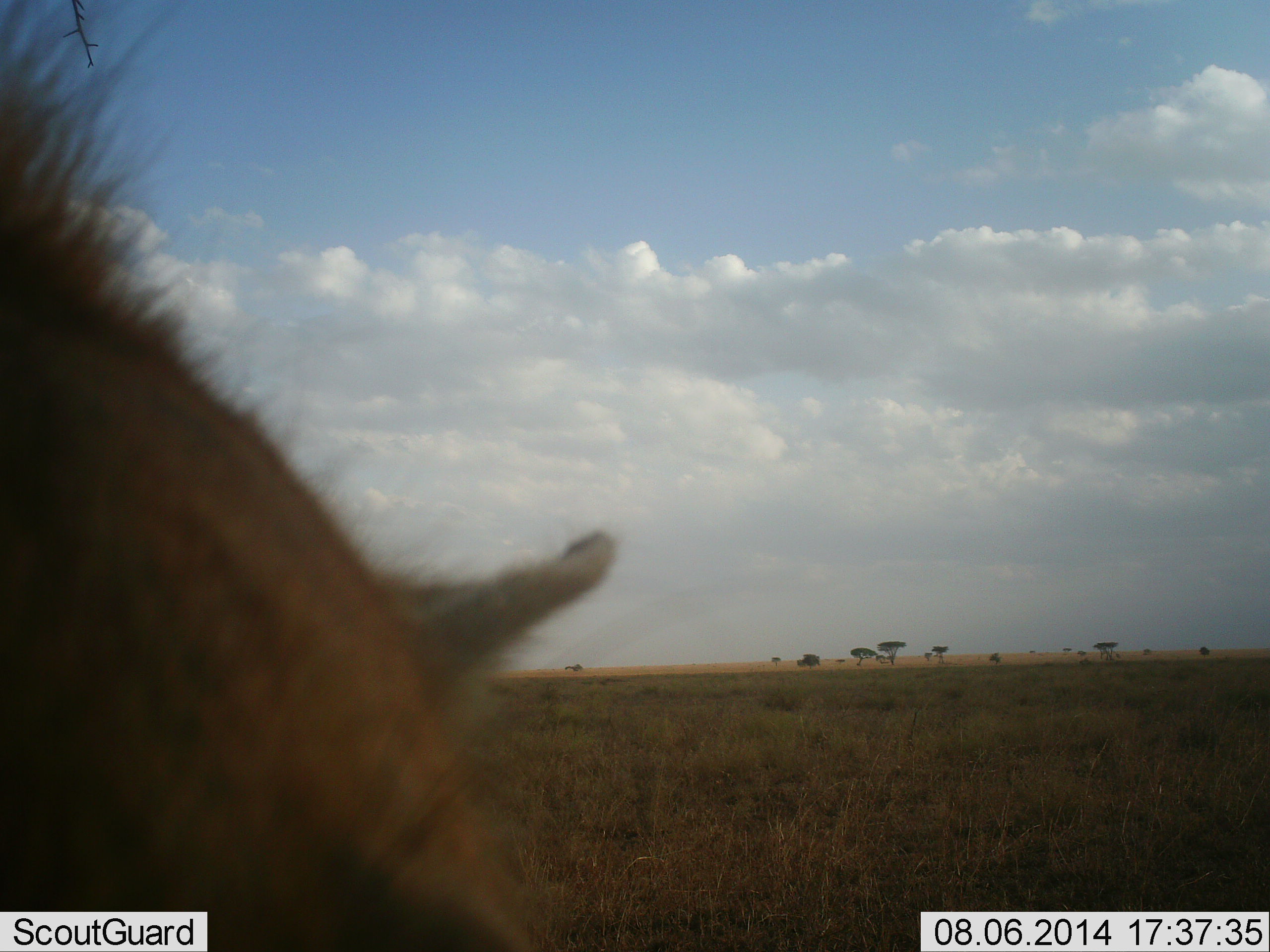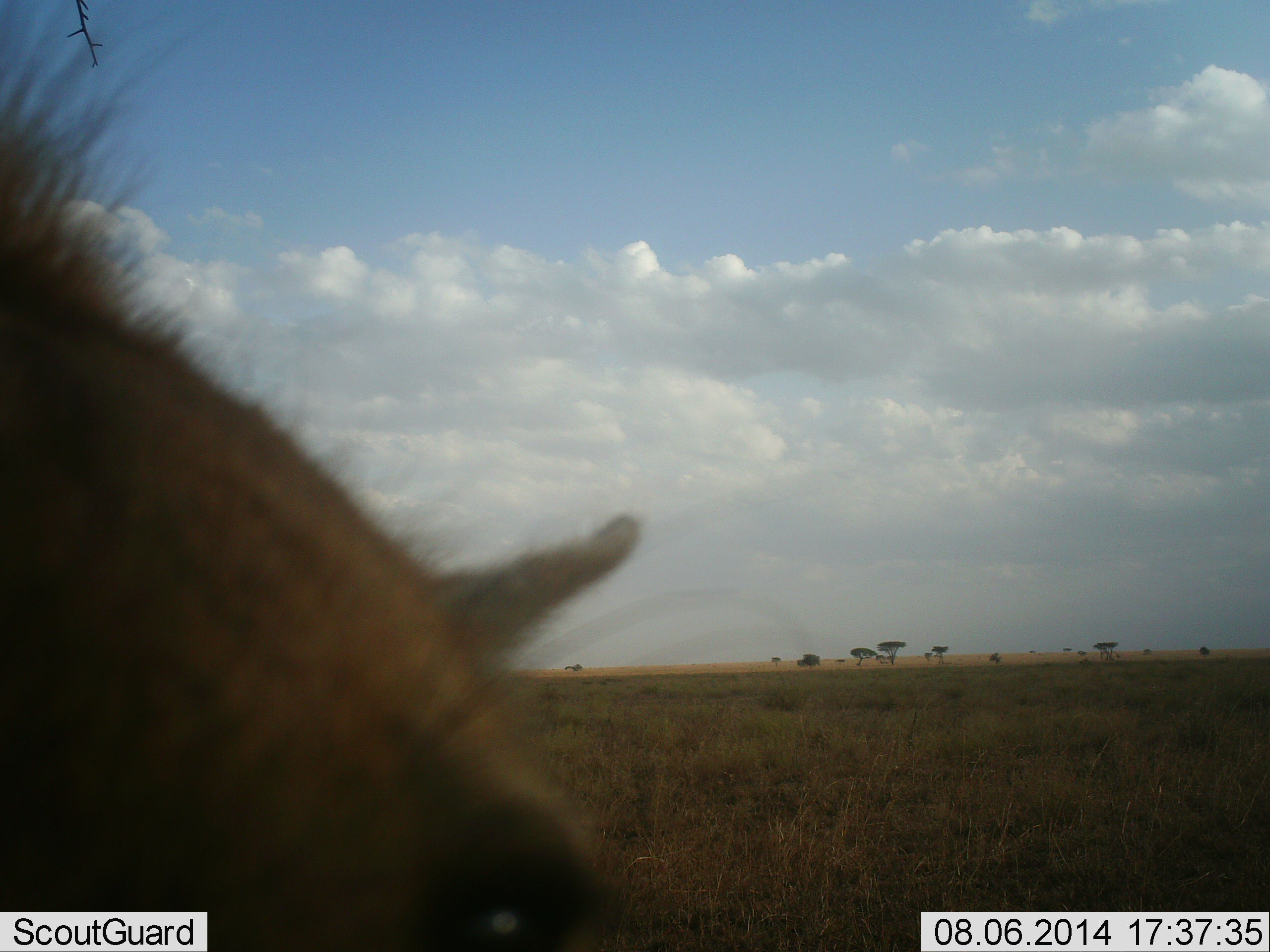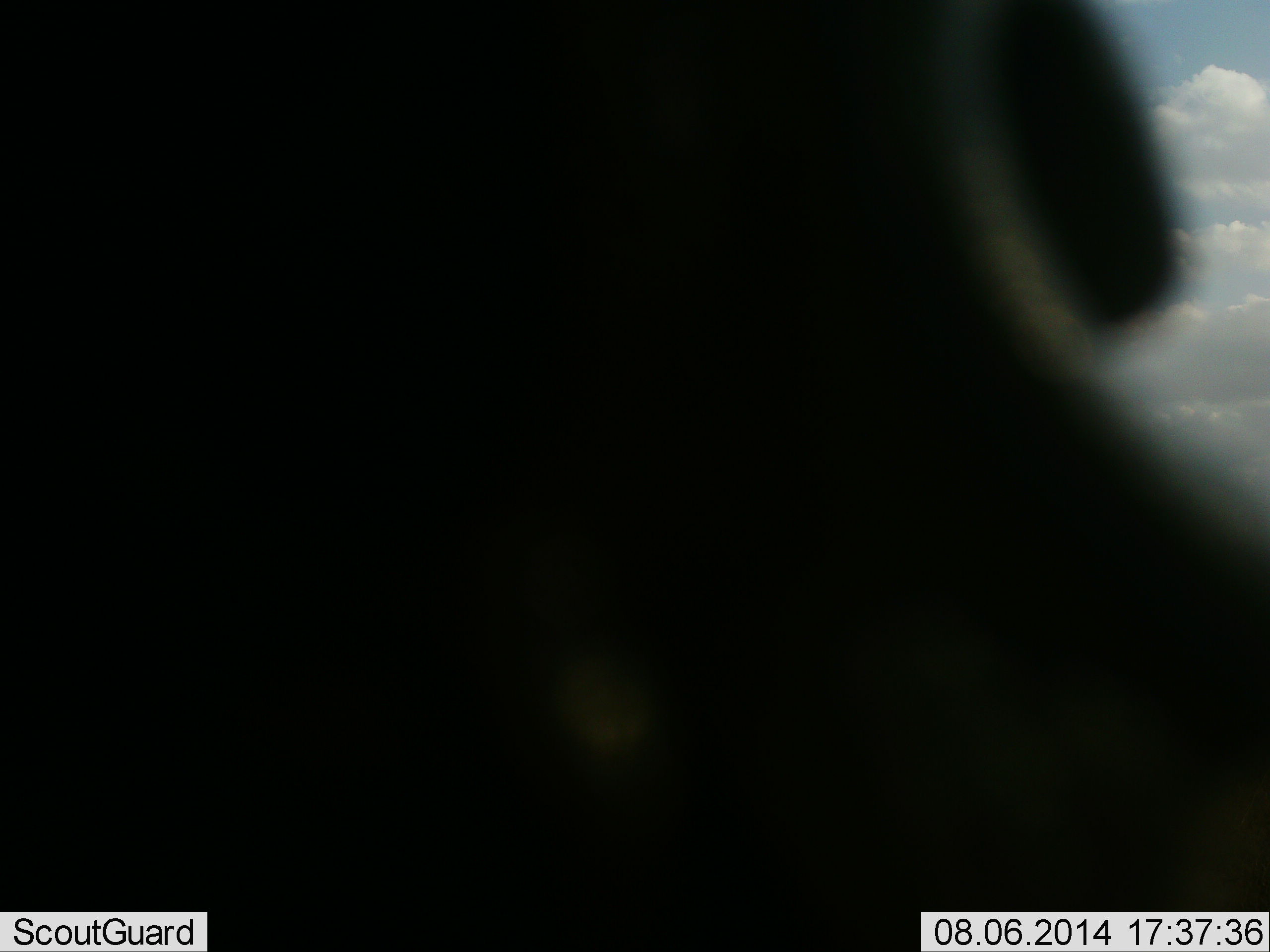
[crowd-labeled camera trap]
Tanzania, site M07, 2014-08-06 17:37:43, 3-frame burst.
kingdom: Animalia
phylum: Chordata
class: Mammalia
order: Carnivora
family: Hyaenidae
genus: Crocuta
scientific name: Crocuta crocuta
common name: spotted hyena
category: hyenaspotted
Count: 1.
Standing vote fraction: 62%.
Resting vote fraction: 12%.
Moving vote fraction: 12%.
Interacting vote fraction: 0%.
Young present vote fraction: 0%.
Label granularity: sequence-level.